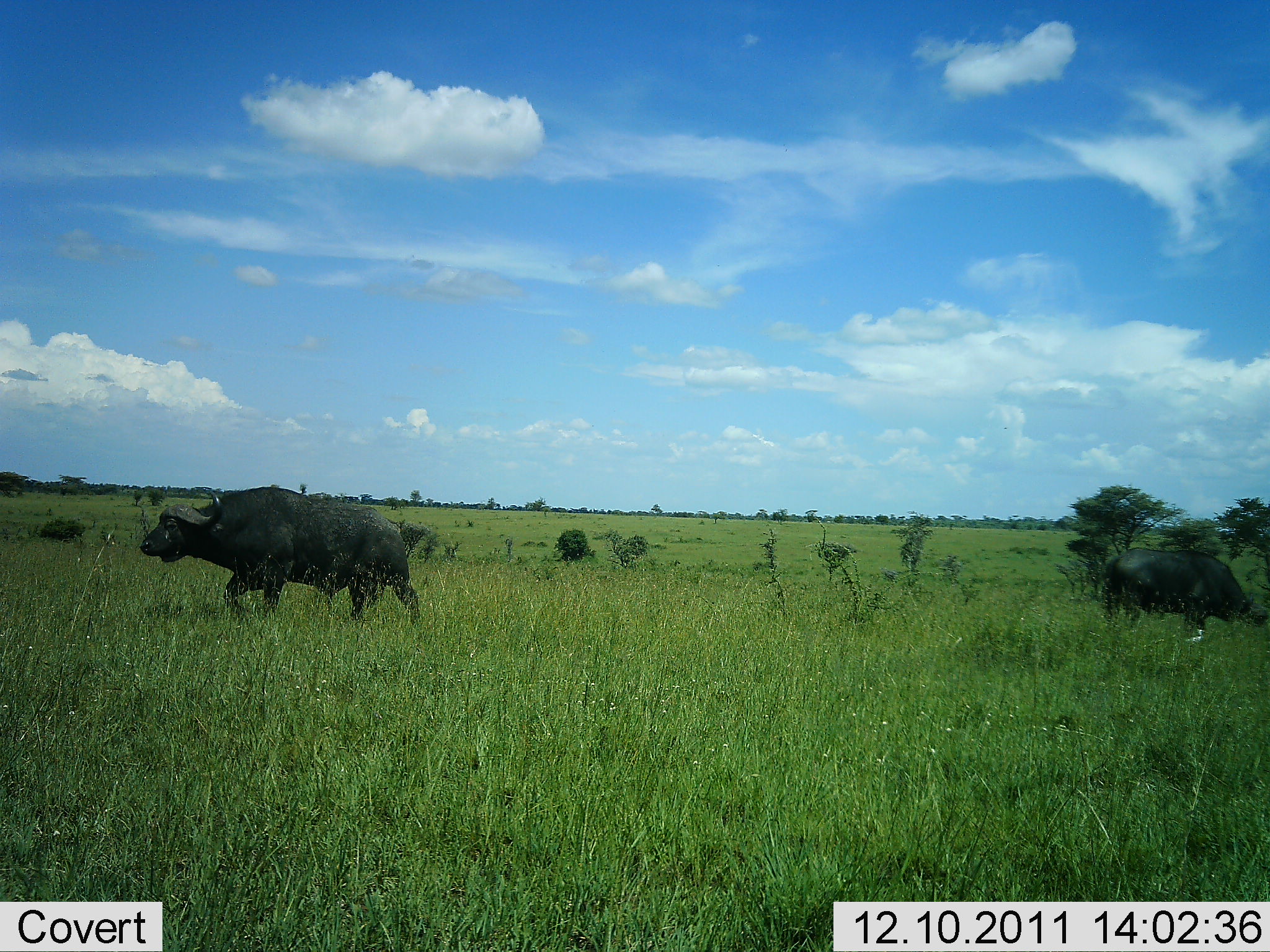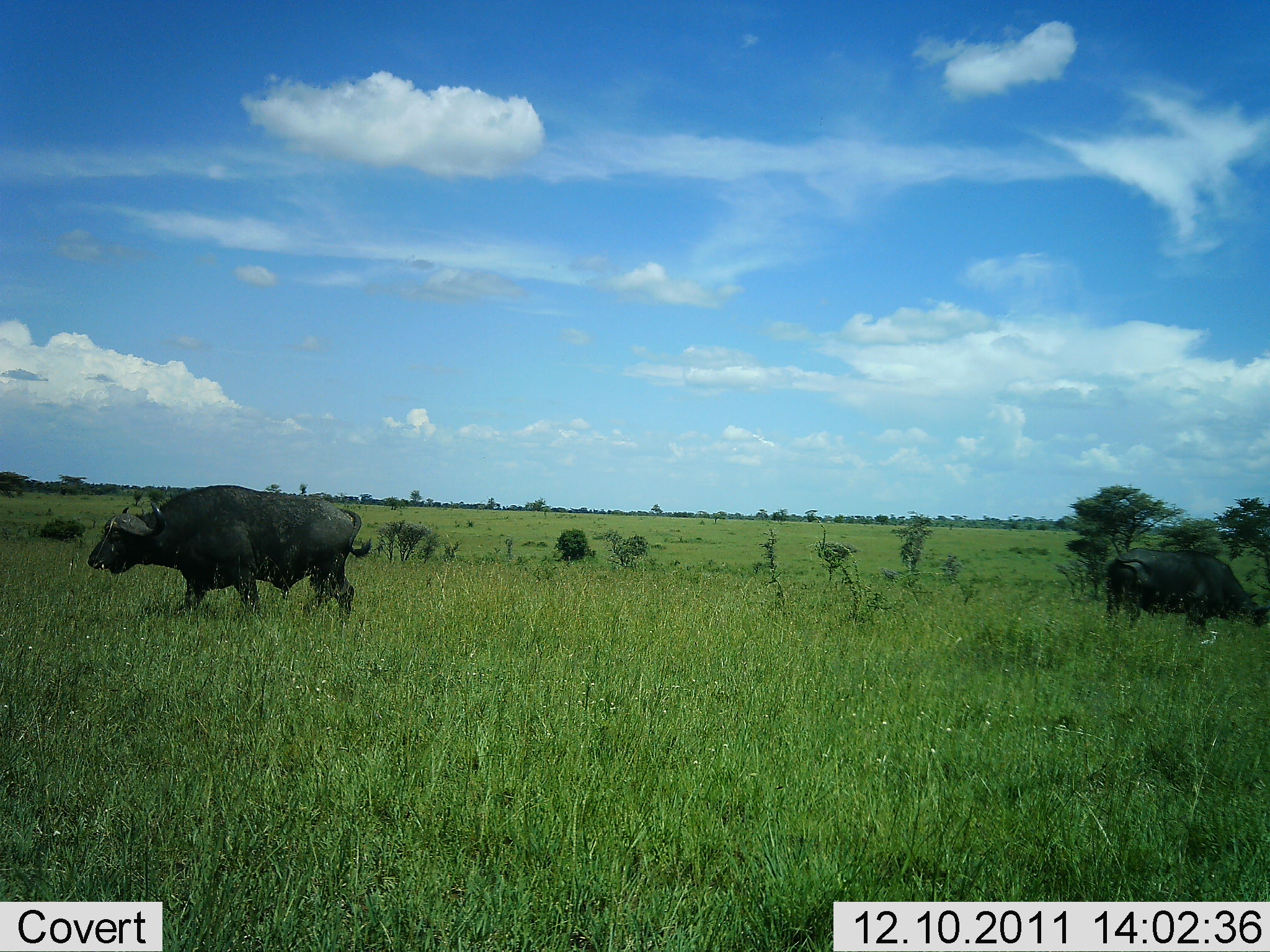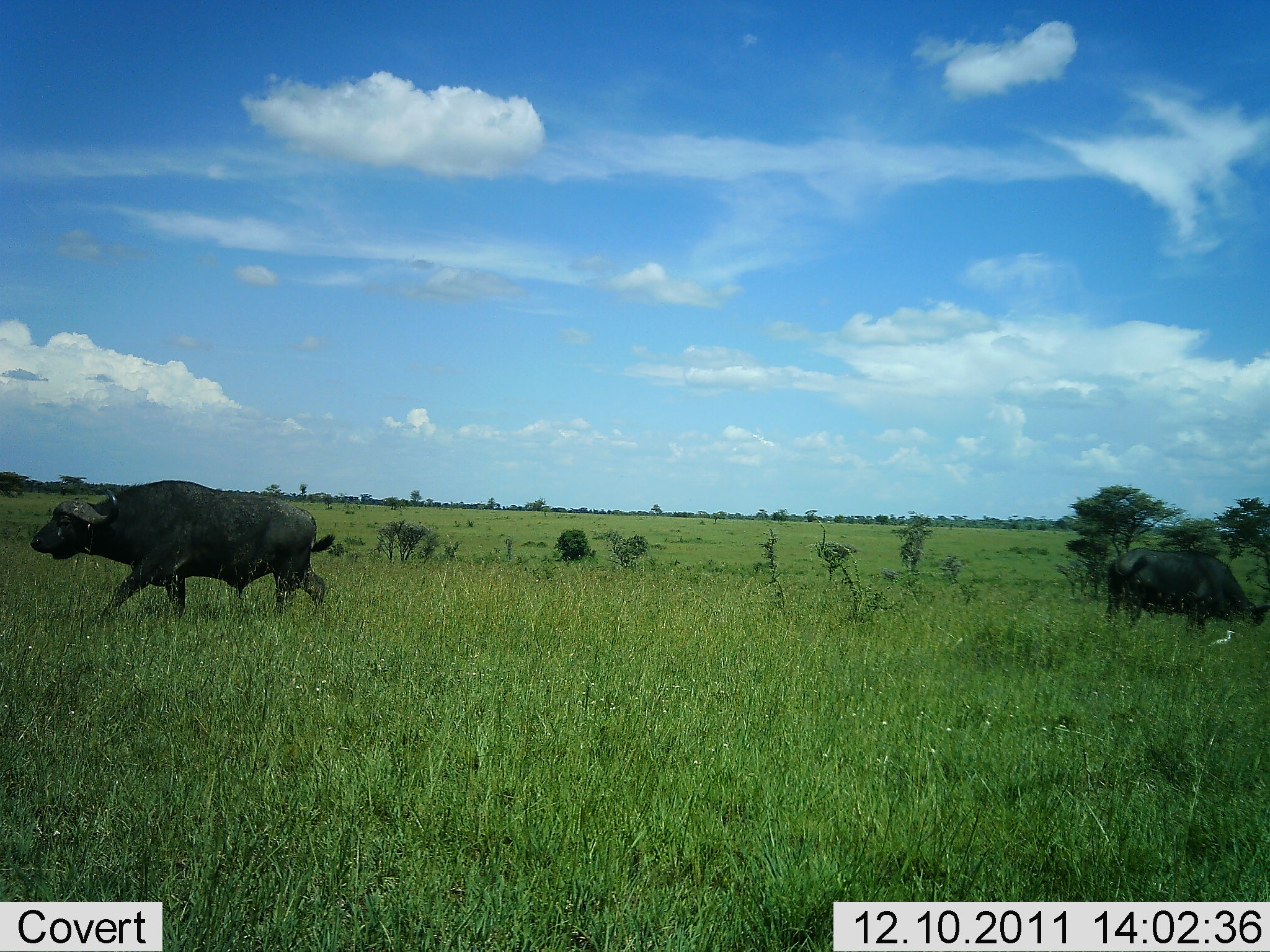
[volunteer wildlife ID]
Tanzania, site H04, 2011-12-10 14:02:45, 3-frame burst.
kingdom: Animalia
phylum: Chordata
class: Mammalia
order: Artiodactyla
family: Bovidae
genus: Syncerus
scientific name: Syncerus caffer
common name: cape buffalo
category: buffalo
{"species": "buffalo (cape buffalo) (Syncerus caffer)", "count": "2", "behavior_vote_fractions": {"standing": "27%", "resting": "7%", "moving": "87%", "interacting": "0%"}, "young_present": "0%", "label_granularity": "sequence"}